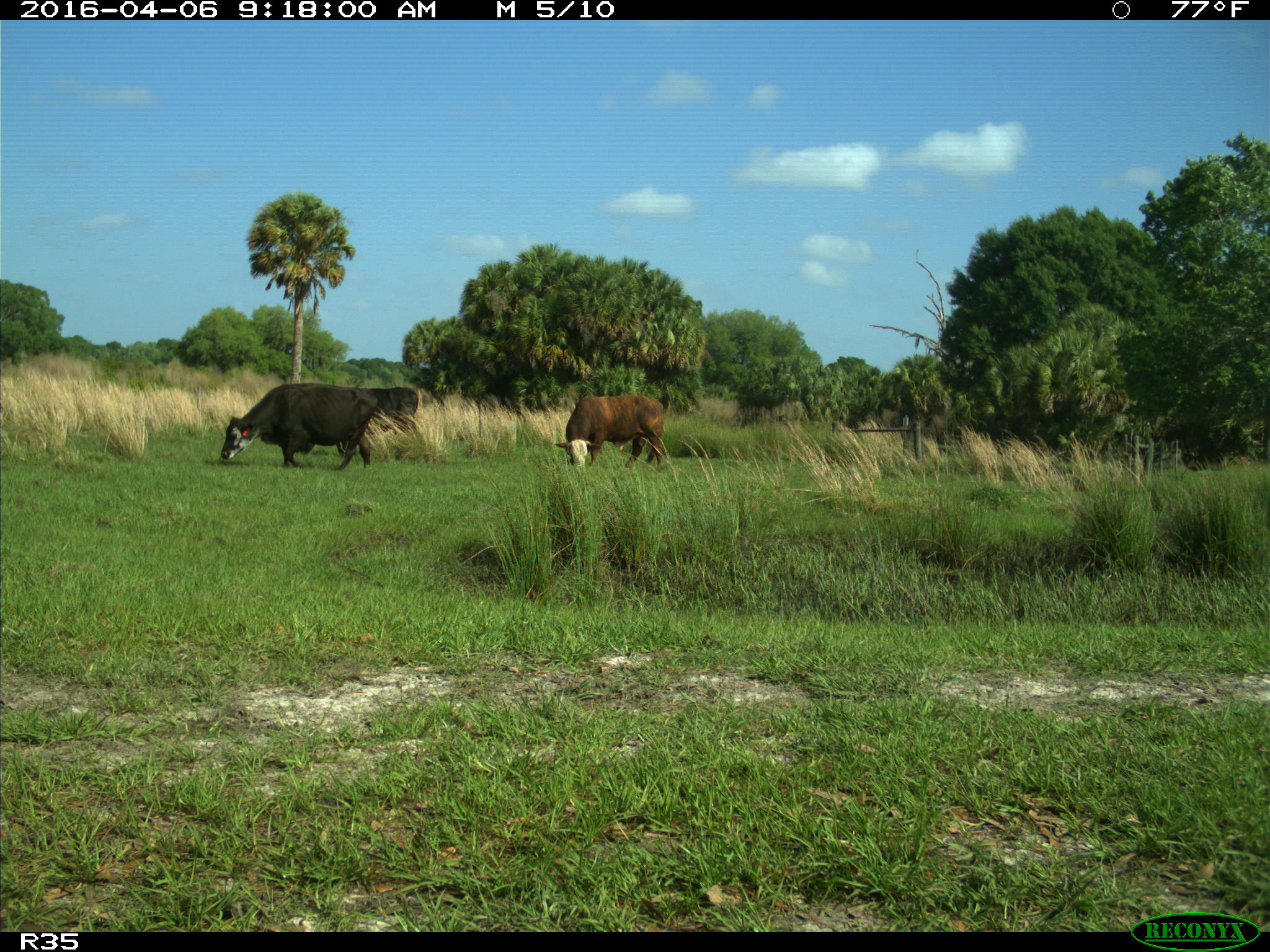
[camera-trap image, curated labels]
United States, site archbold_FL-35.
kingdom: Animalia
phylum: Chordata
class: Mammalia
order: Artiodactyla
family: Bovidae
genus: Bos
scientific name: Bos taurus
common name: domestic cow